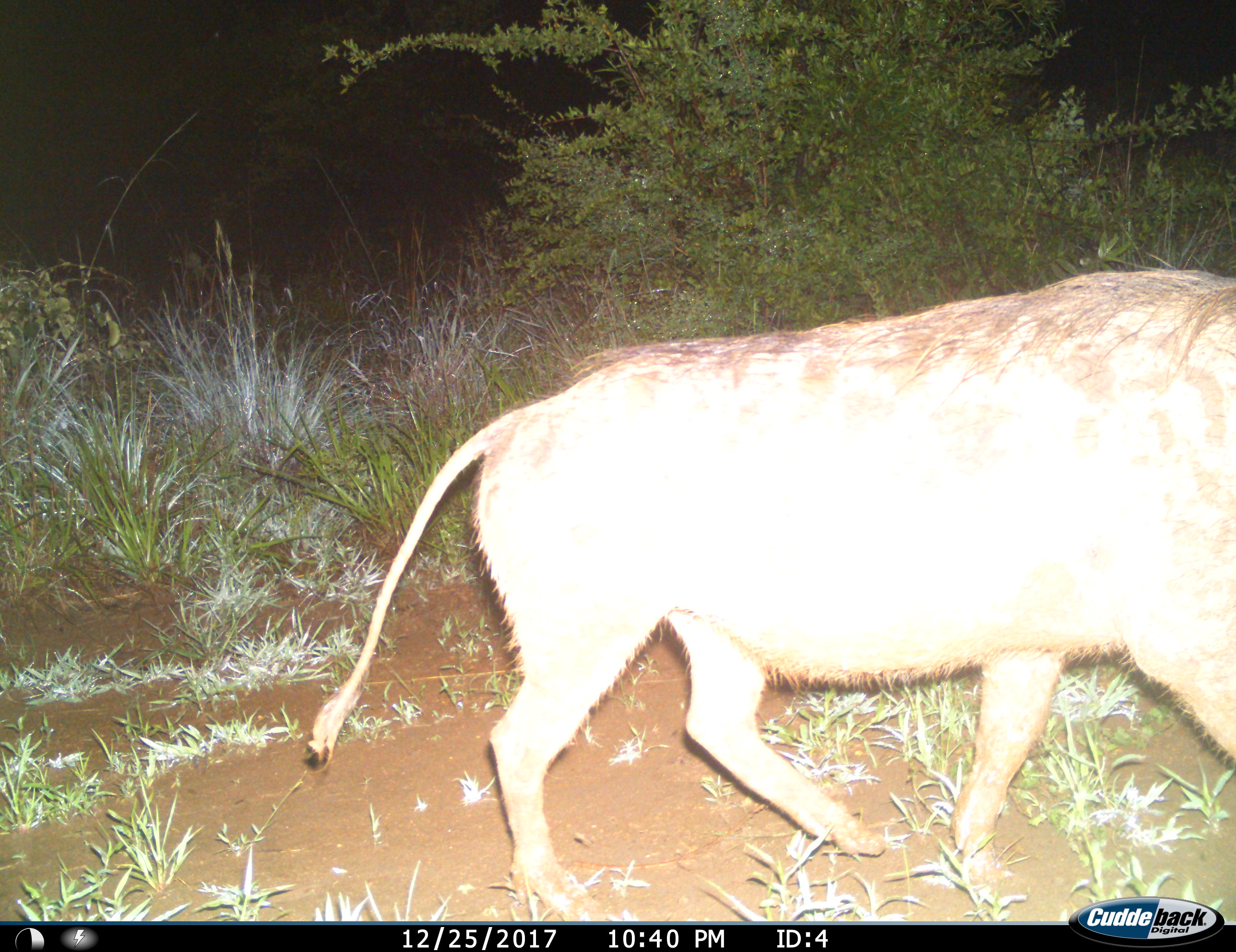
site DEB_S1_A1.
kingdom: Animalia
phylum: Chordata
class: Mammalia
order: Artiodactyla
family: Suidae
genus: Phacochoerus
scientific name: Phacochoerus africanus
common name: warthog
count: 1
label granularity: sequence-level